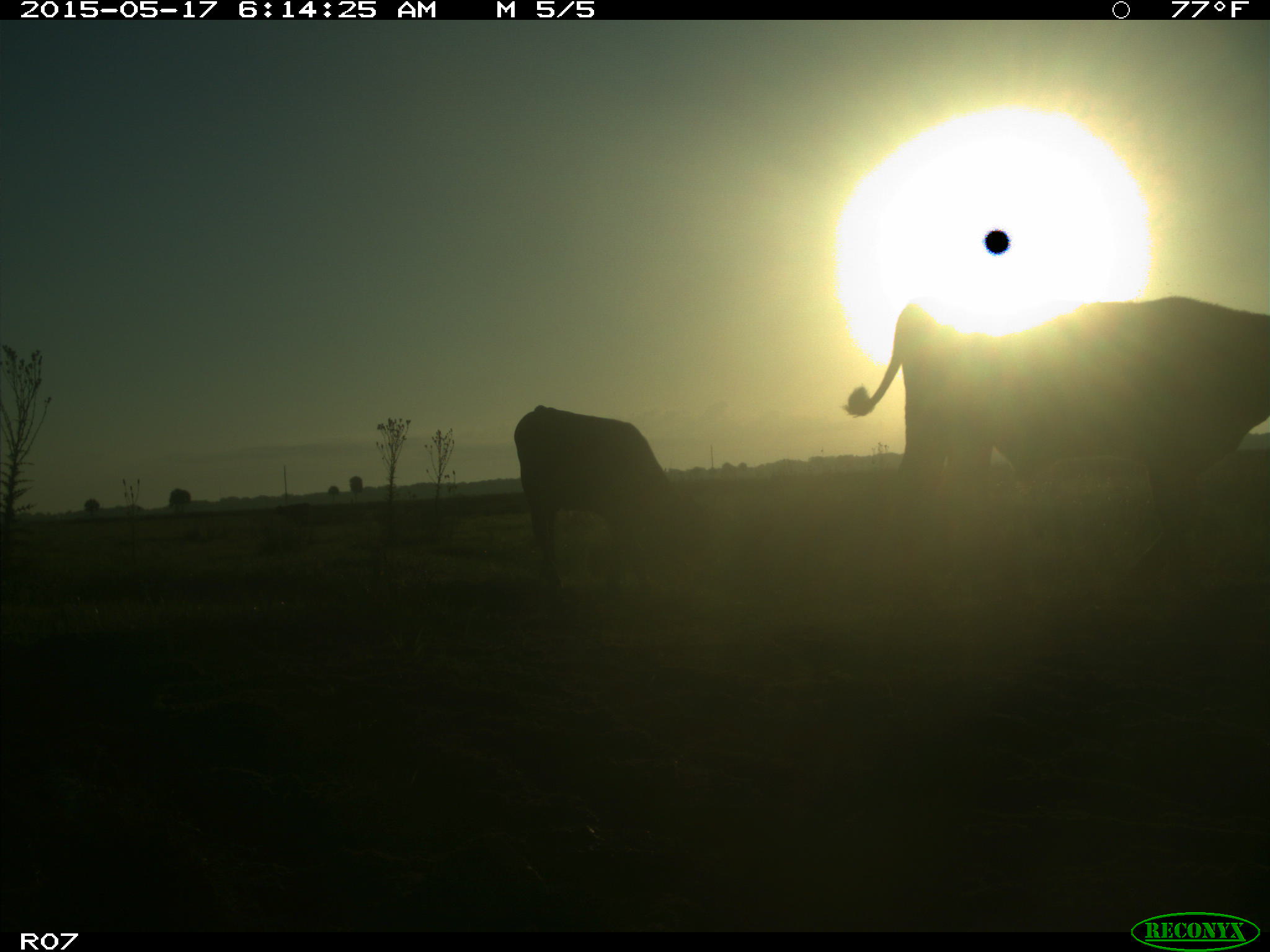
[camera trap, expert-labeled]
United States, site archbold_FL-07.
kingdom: Animalia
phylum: Chordata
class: Mammalia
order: Artiodactyla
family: Bovidae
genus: Bos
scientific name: Bos taurus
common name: domestic cow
Bos taurus (domestic cow).